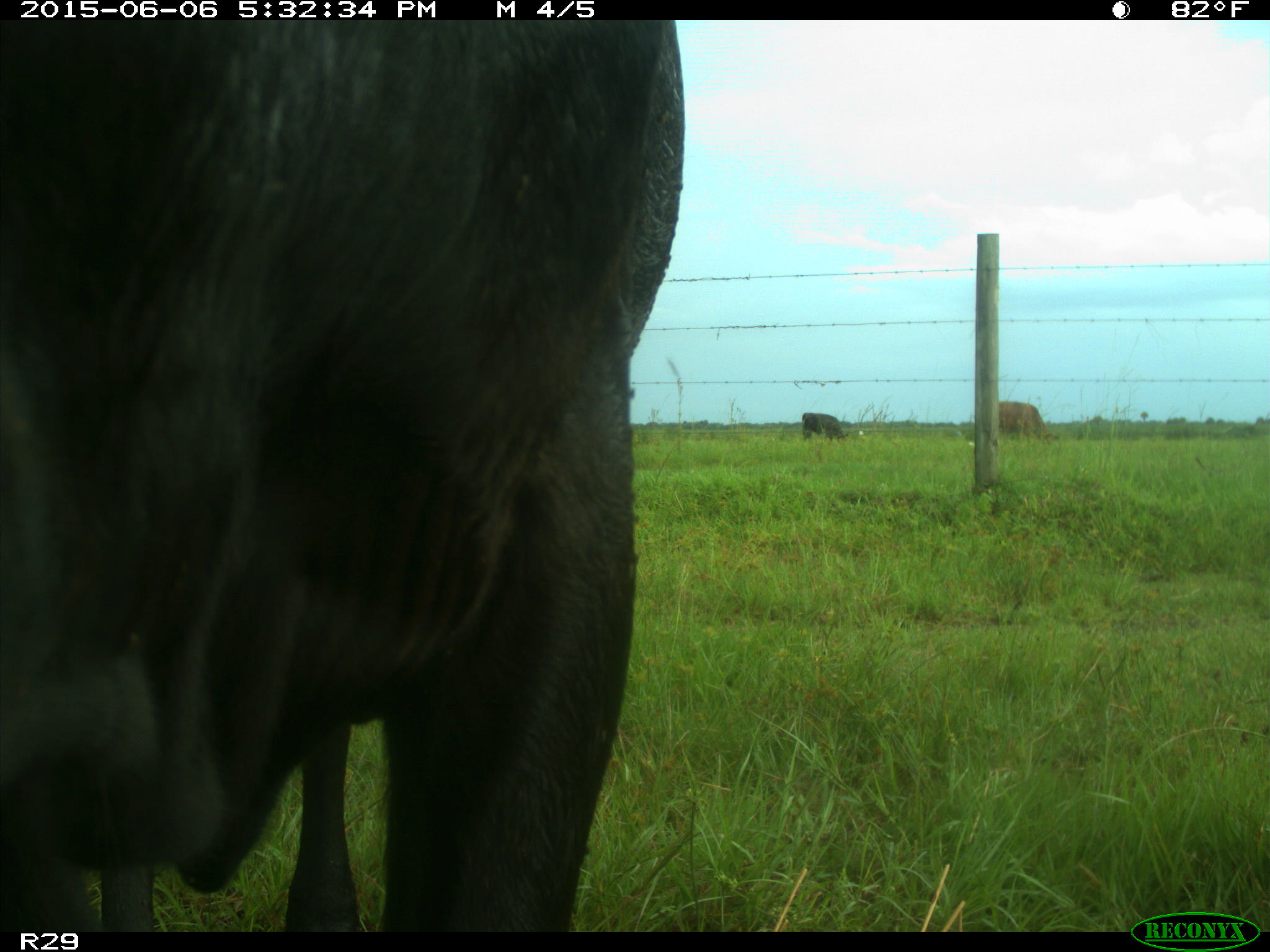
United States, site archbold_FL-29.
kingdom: Animalia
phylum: Chordata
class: Mammalia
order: Artiodactyla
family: Bovidae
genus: Bos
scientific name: Bos taurus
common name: domestic cow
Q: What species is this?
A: Bos taurus (domestic cow).